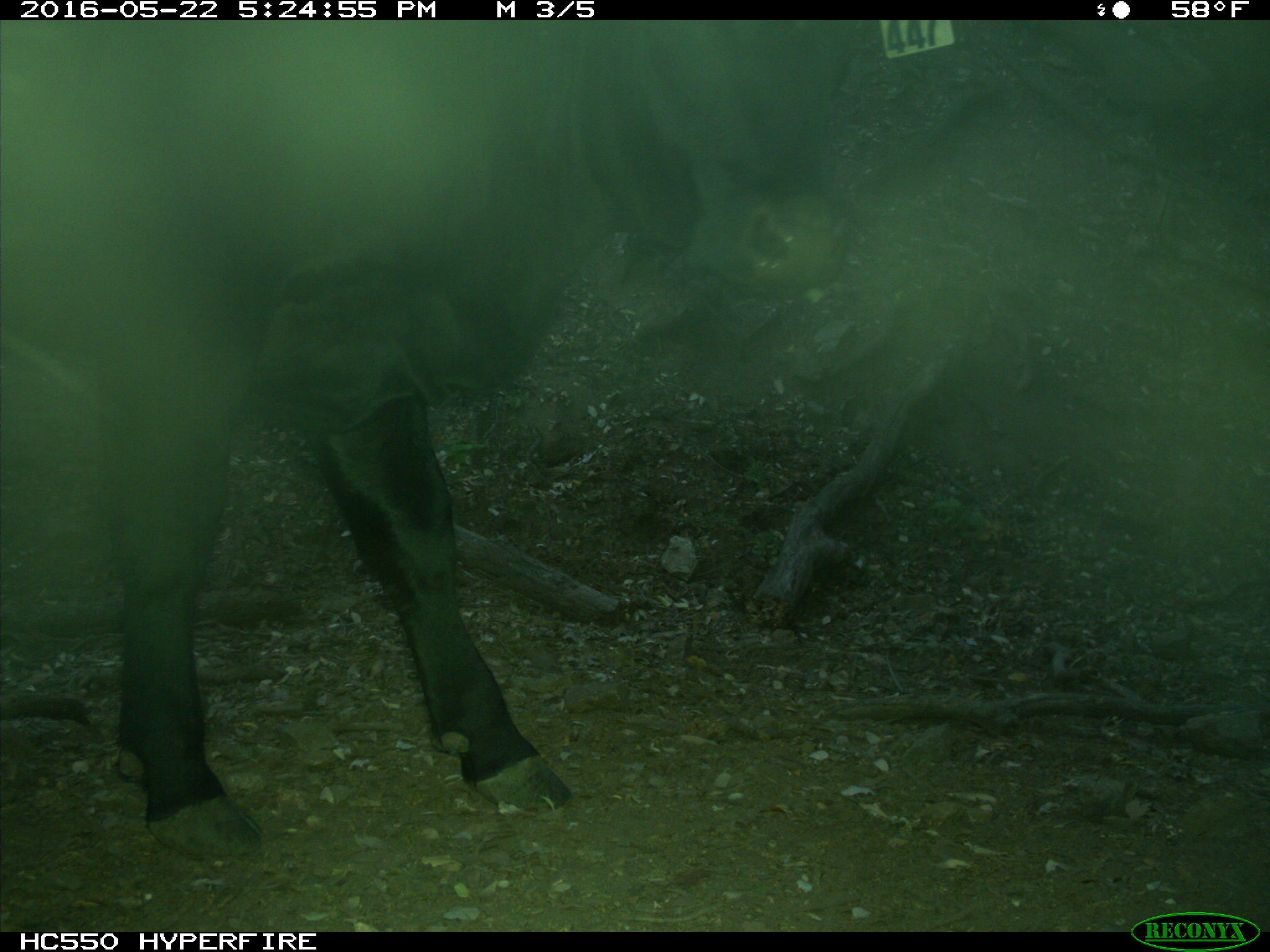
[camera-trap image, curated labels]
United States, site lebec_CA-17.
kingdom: Animalia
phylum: Chordata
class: Mammalia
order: Artiodactyla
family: Bovidae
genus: Bos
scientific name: Bos taurus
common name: domestic cow